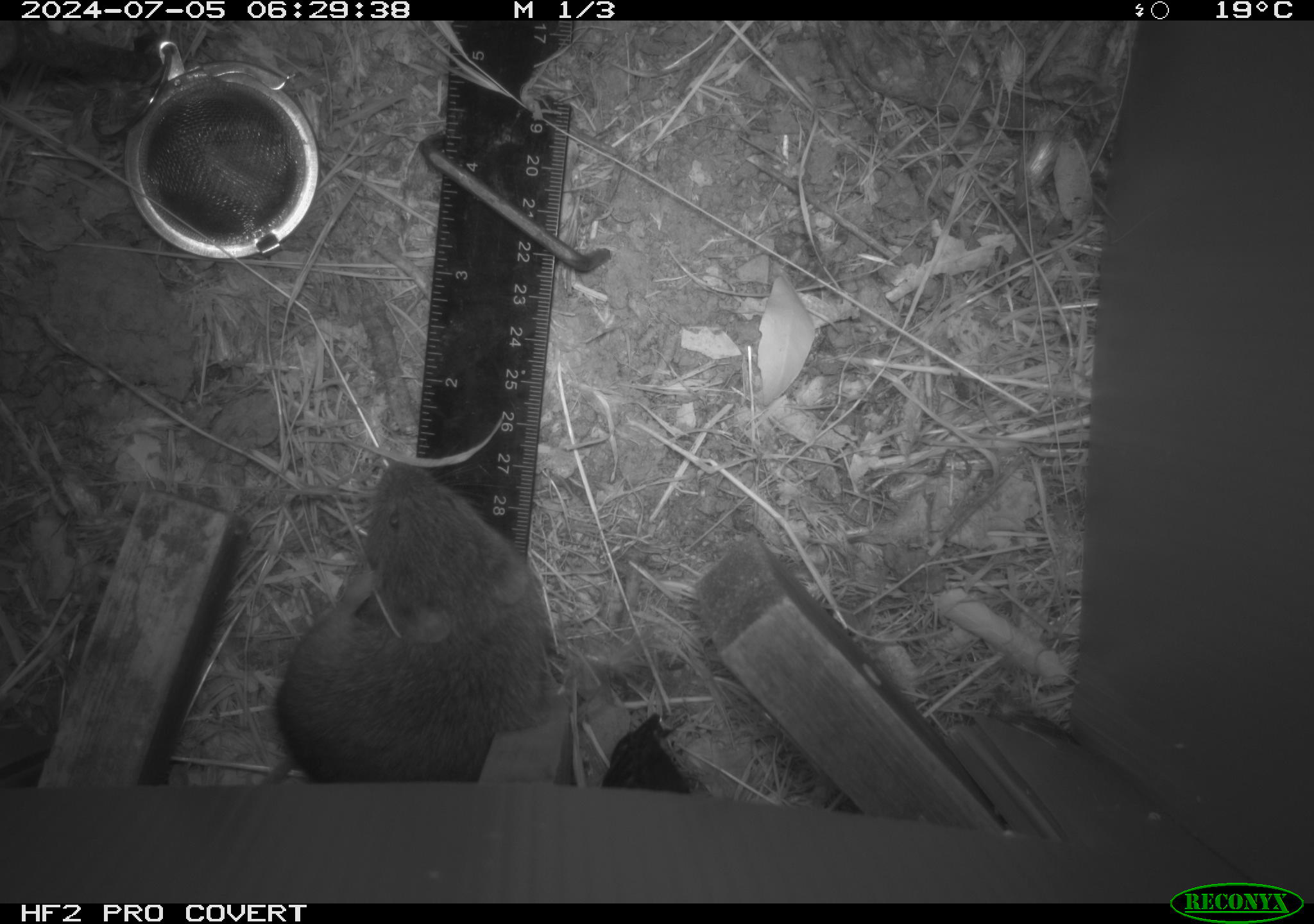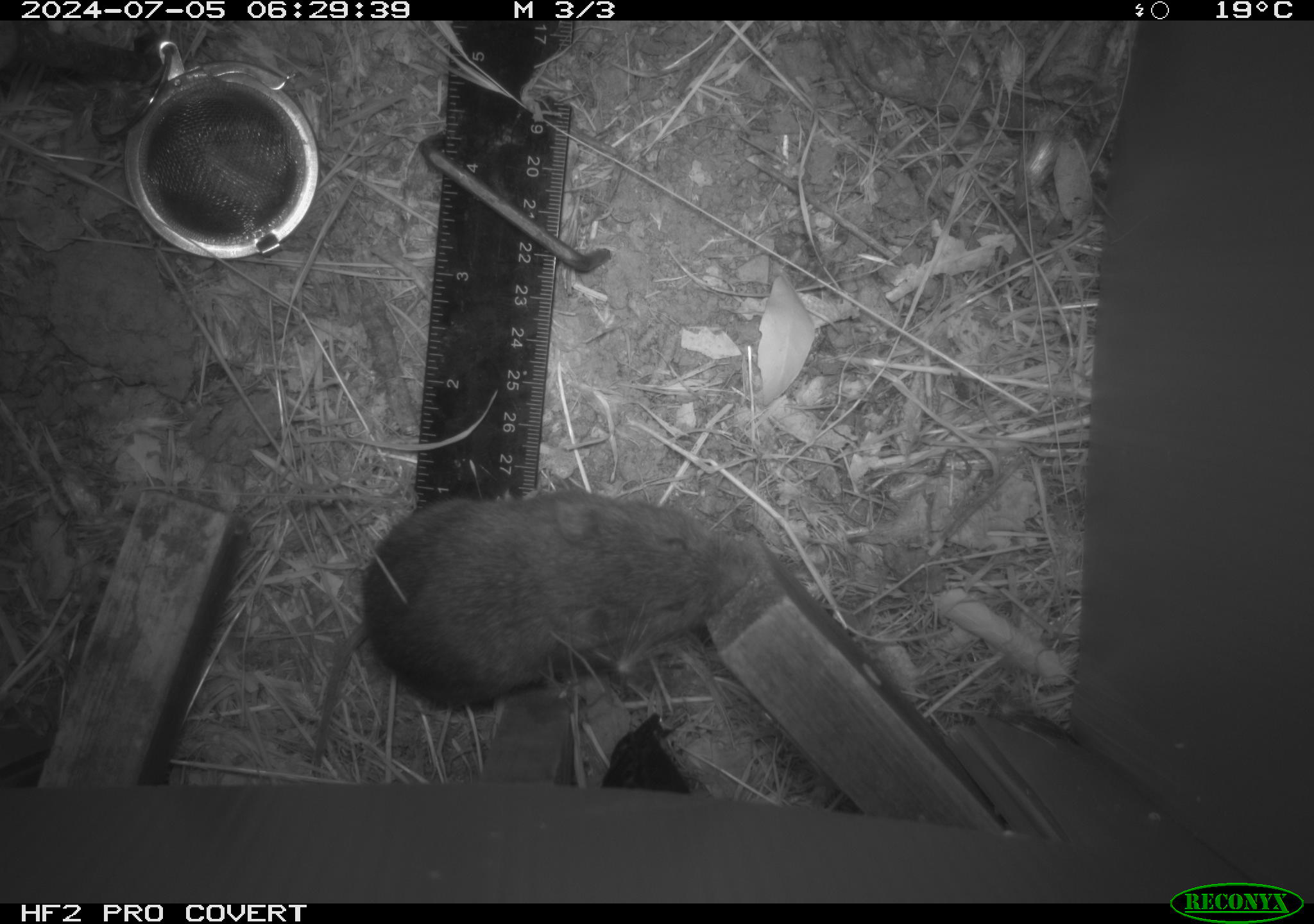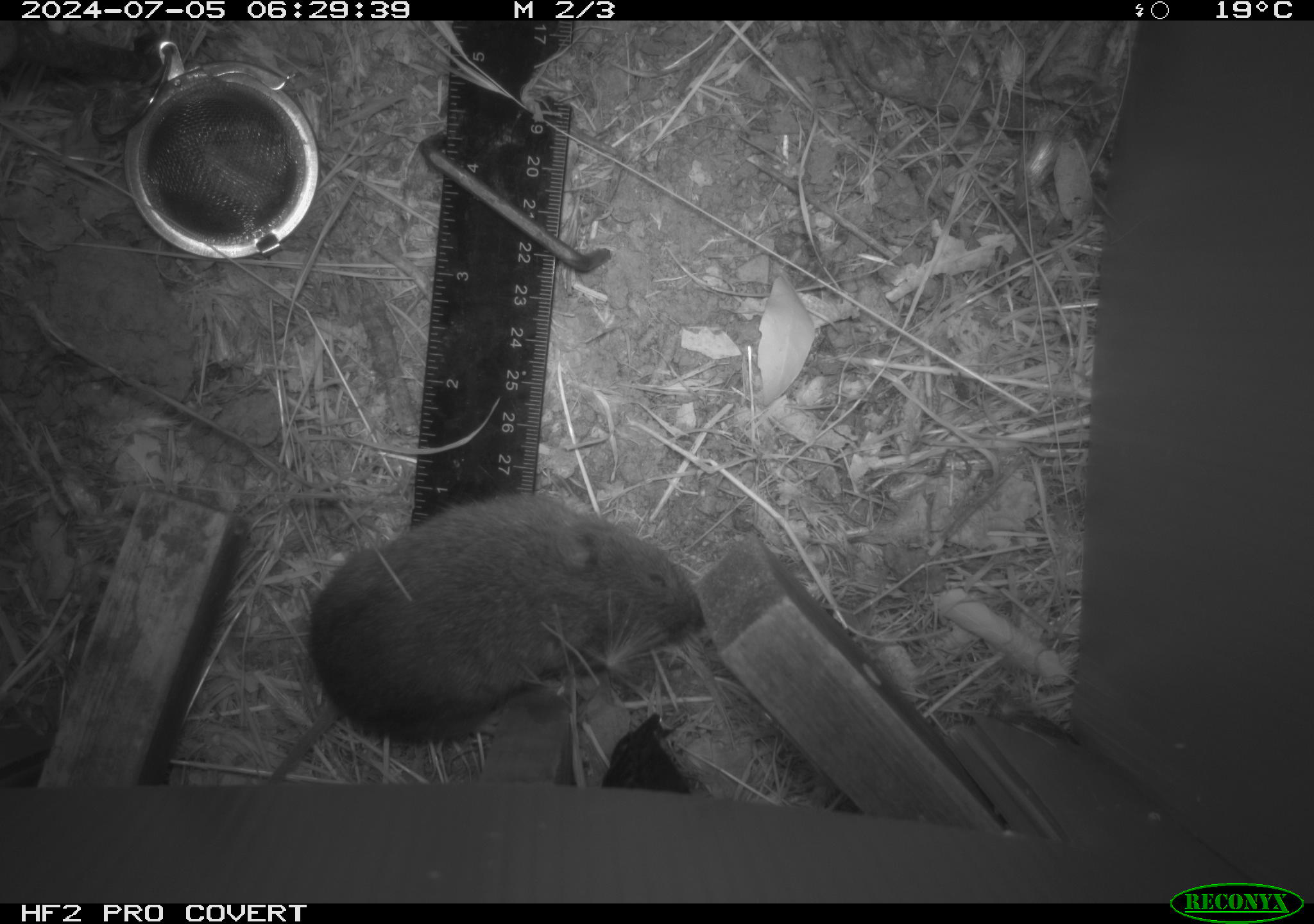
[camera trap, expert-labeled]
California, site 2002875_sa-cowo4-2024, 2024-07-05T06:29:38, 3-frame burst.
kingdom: Animalia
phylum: Chordata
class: Mammalia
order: Rodentia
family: Cricetidae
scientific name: Arvicolinae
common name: voles, lemmings, and muskrats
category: arvicolinae subfamily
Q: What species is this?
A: Arvicolinae subfamily (voles, lemmings, and muskrats) (Arvicolinae).